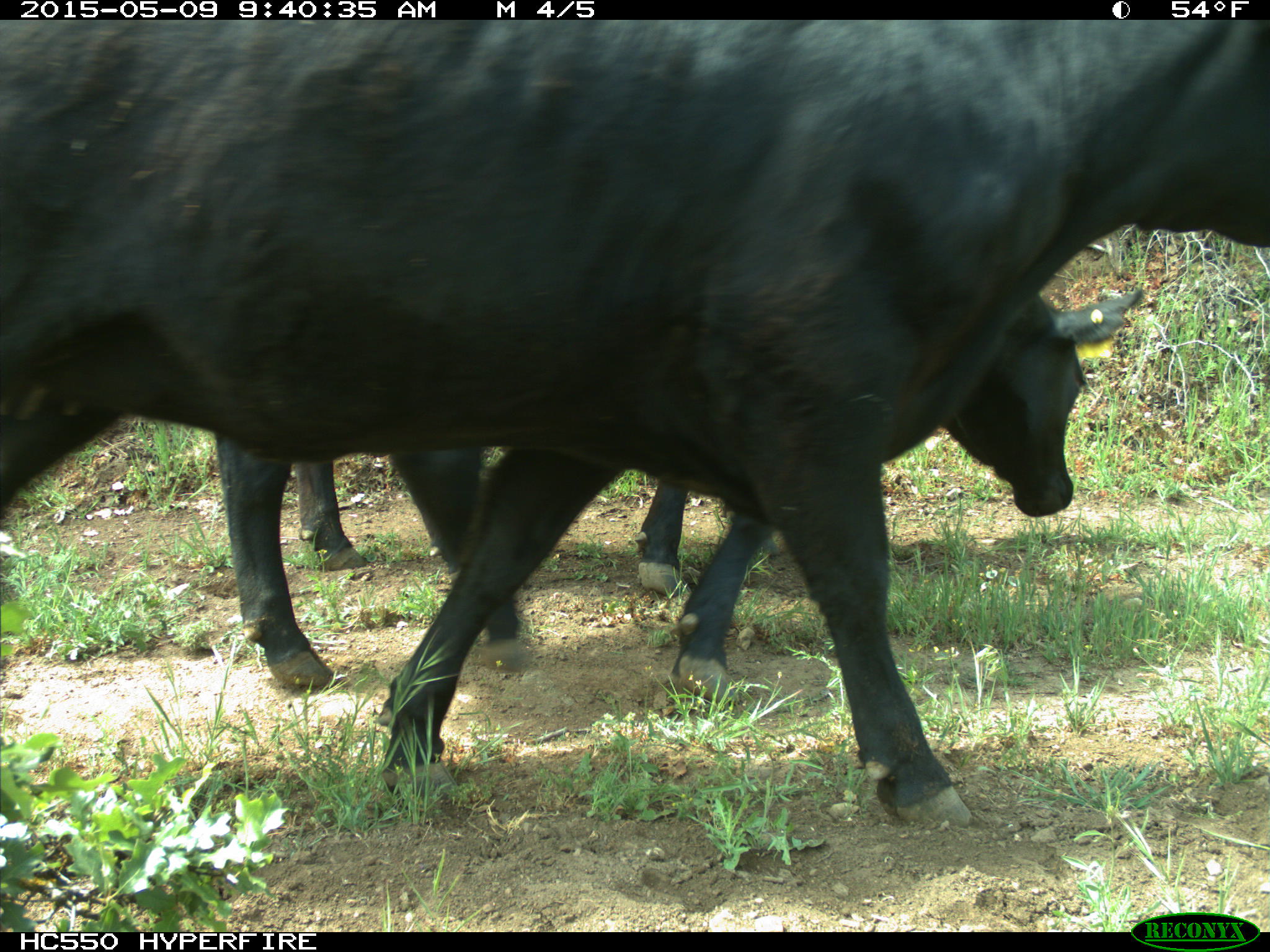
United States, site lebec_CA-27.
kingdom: Animalia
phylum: Chordata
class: Mammalia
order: Artiodactyla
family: Bovidae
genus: Bos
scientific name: Bos taurus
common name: domestic cow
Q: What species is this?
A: Bos taurus (domestic cow).